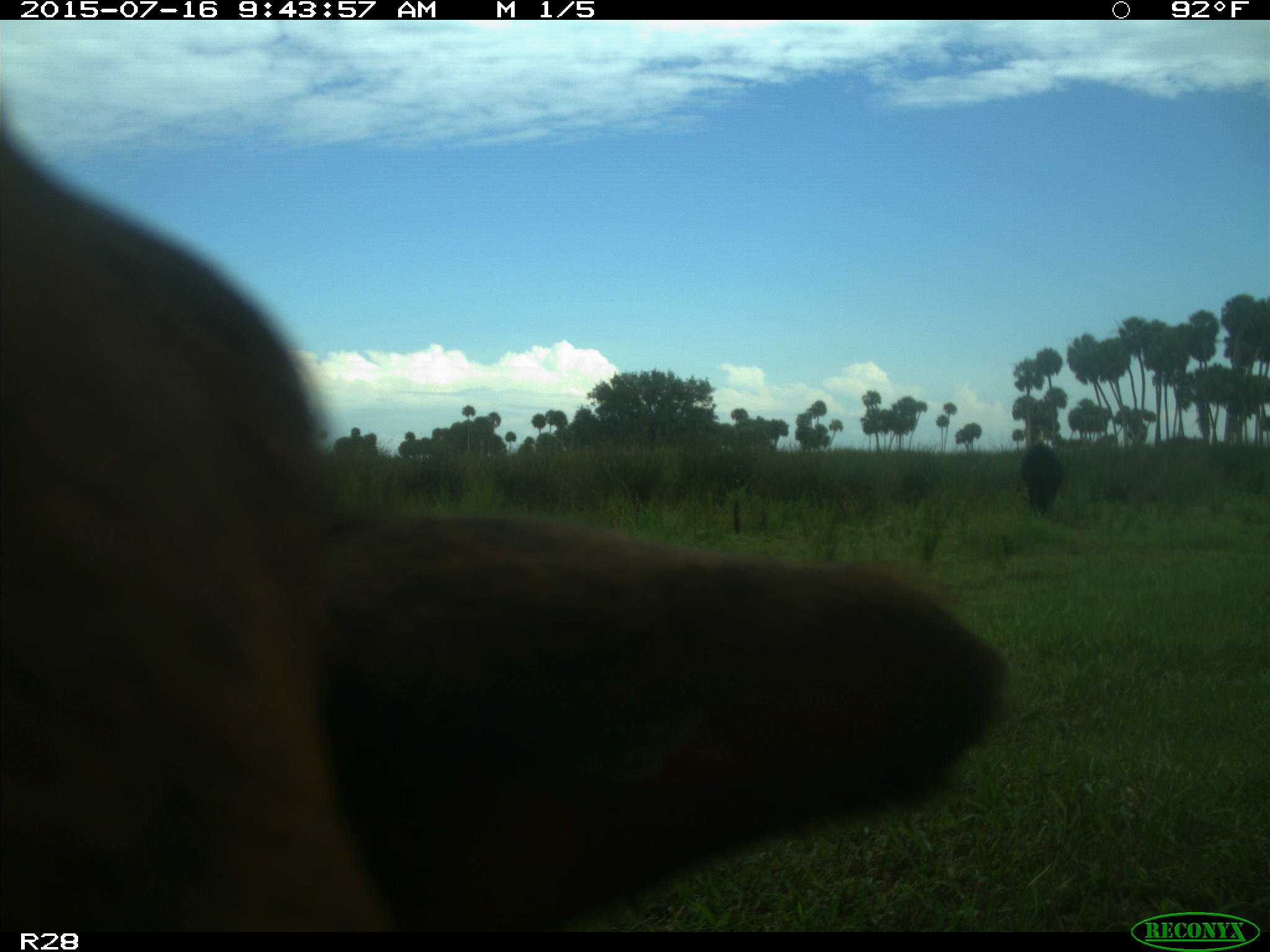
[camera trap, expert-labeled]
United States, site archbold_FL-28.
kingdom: Animalia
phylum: Chordata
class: Mammalia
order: Artiodactyla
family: Bovidae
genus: Bos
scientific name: Bos taurus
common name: domestic cow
Bos taurus (domestic cow).